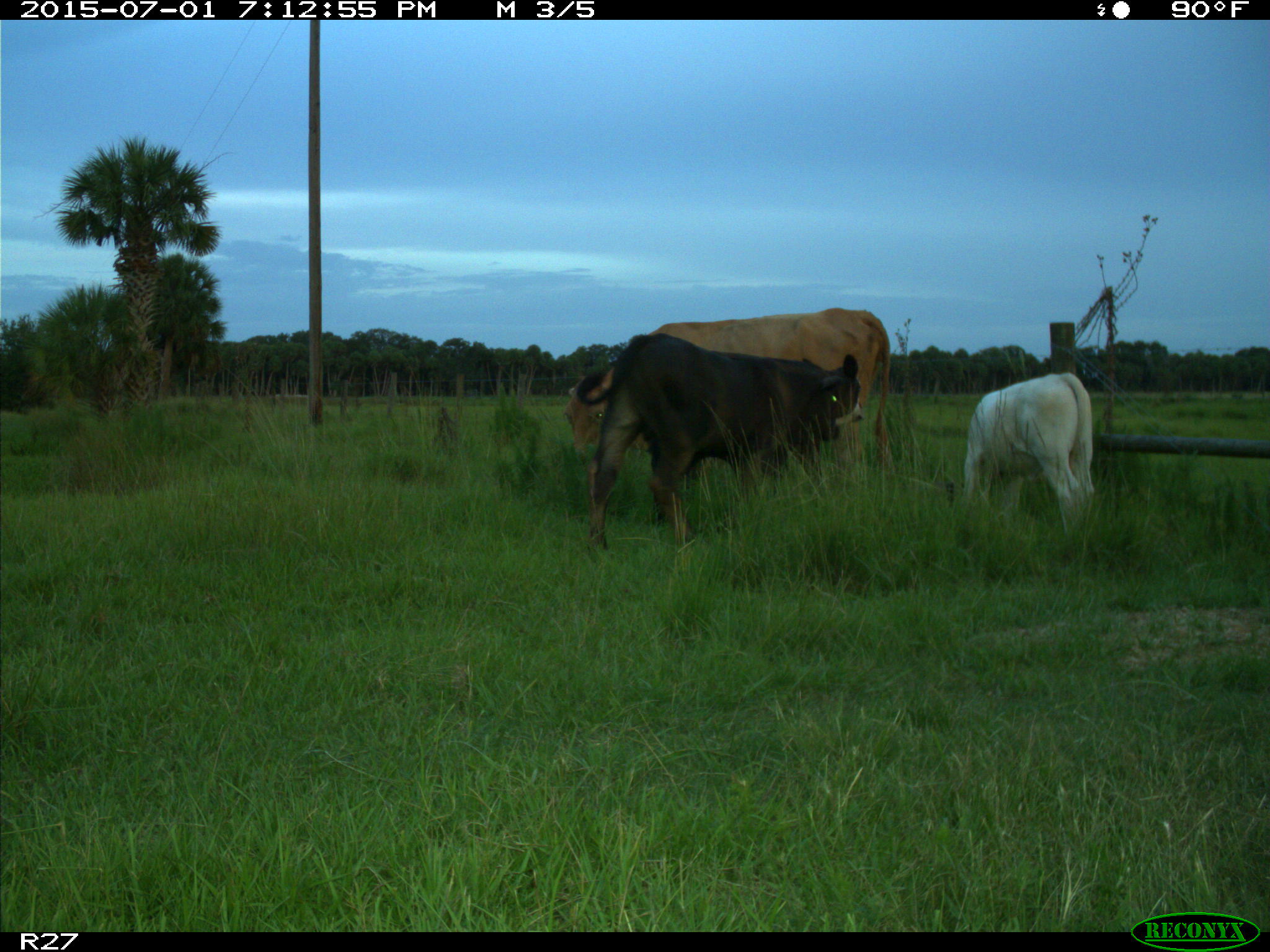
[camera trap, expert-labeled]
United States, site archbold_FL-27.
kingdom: Animalia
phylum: Chordata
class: Mammalia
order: Artiodactyla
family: Bovidae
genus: Bos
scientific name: Bos taurus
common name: domestic cow